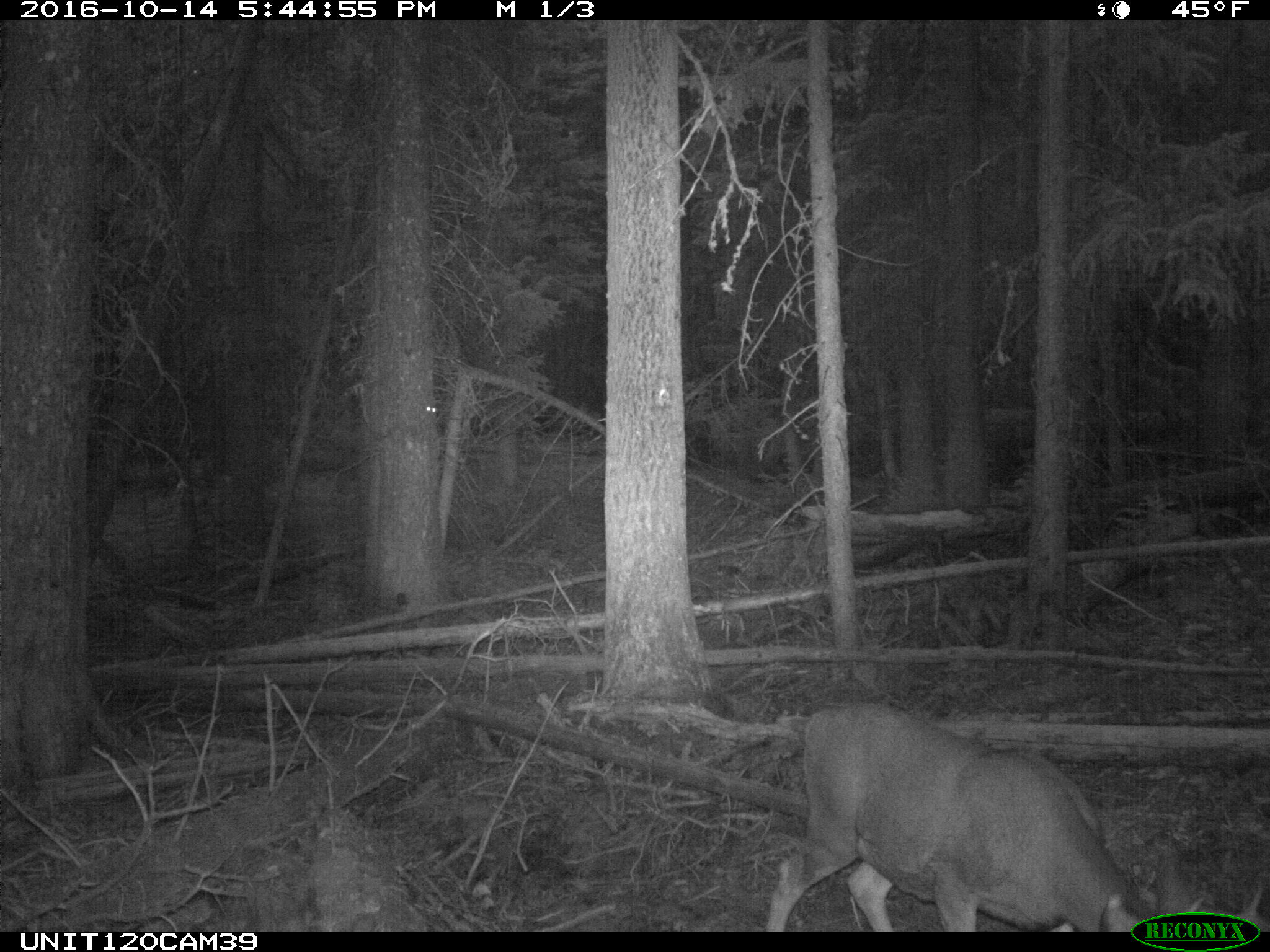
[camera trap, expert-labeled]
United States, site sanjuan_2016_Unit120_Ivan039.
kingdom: Animalia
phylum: Chordata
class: Mammalia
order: Artiodactyla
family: Cervidae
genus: Odocoileus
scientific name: Odocoileus hemionus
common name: mule deer